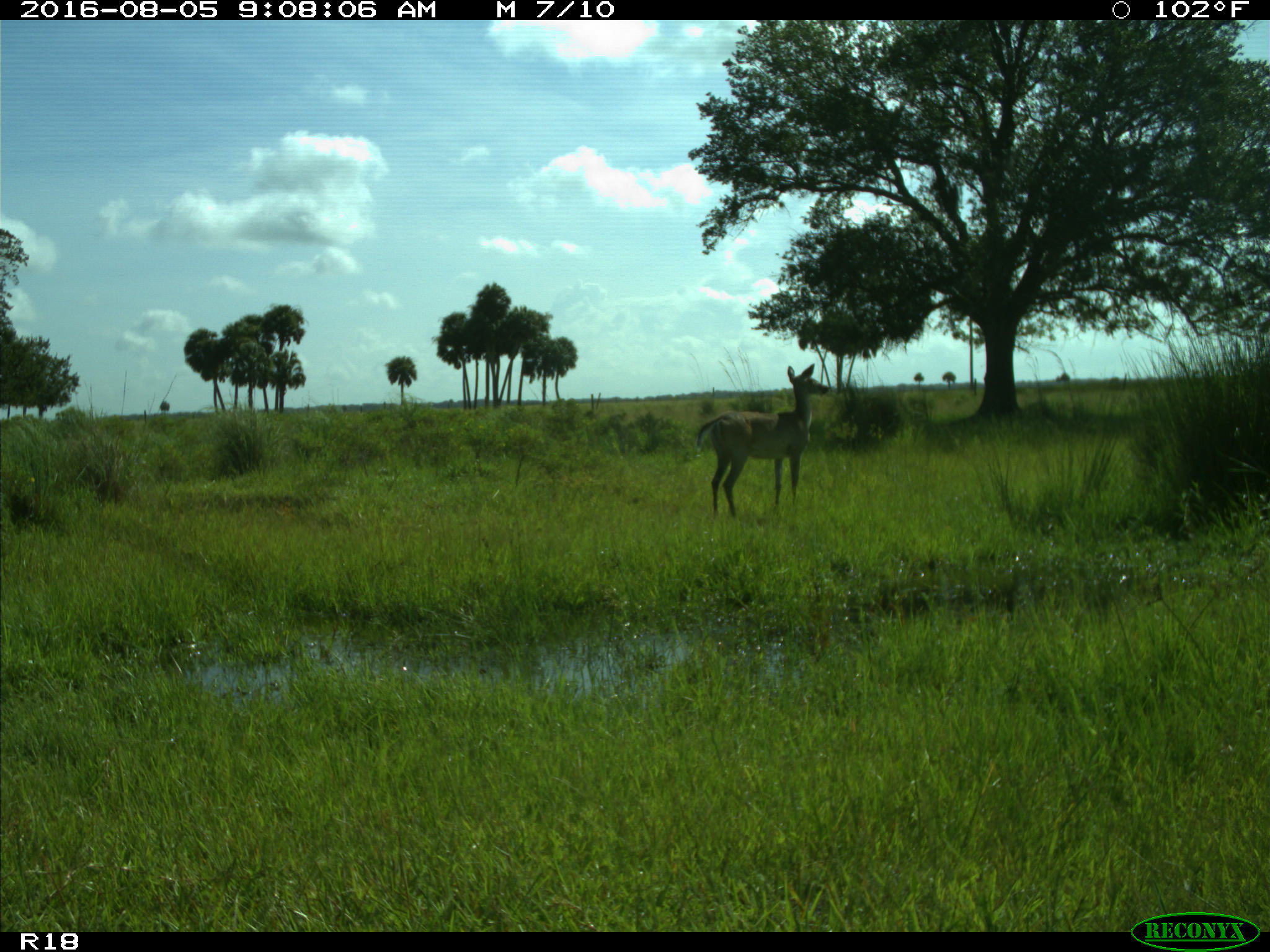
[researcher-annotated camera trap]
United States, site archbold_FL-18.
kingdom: Animalia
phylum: Chordata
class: Mammalia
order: Artiodactyla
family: Cervidae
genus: Odocoileus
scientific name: Odocoileus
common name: deer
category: unidentified deer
Unidentified deer (deer) (Odocoileus).